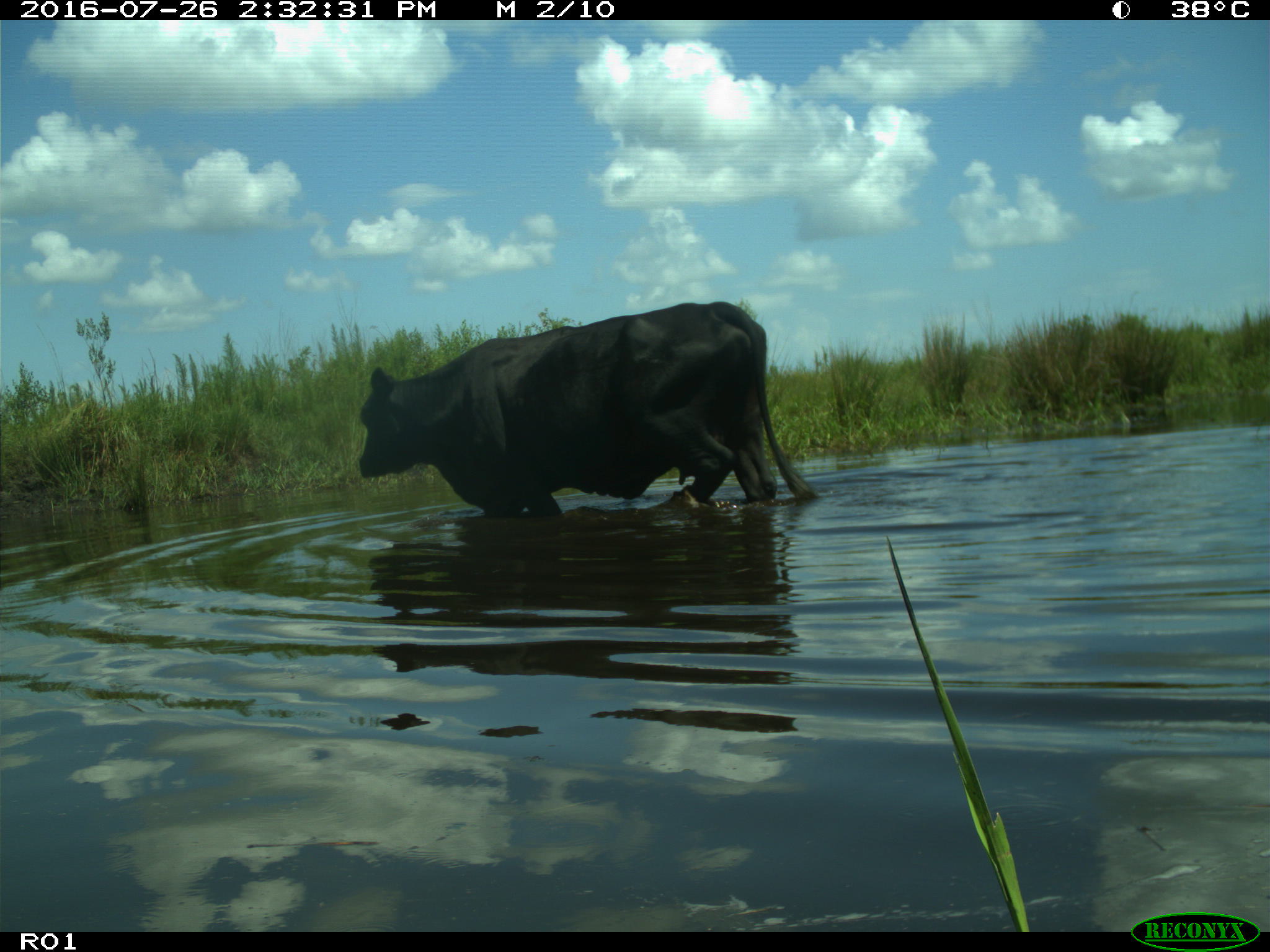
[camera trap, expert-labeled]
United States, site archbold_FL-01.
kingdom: Animalia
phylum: Chordata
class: Mammalia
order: Artiodactyla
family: Bovidae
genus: Bos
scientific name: Bos taurus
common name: domestic cow